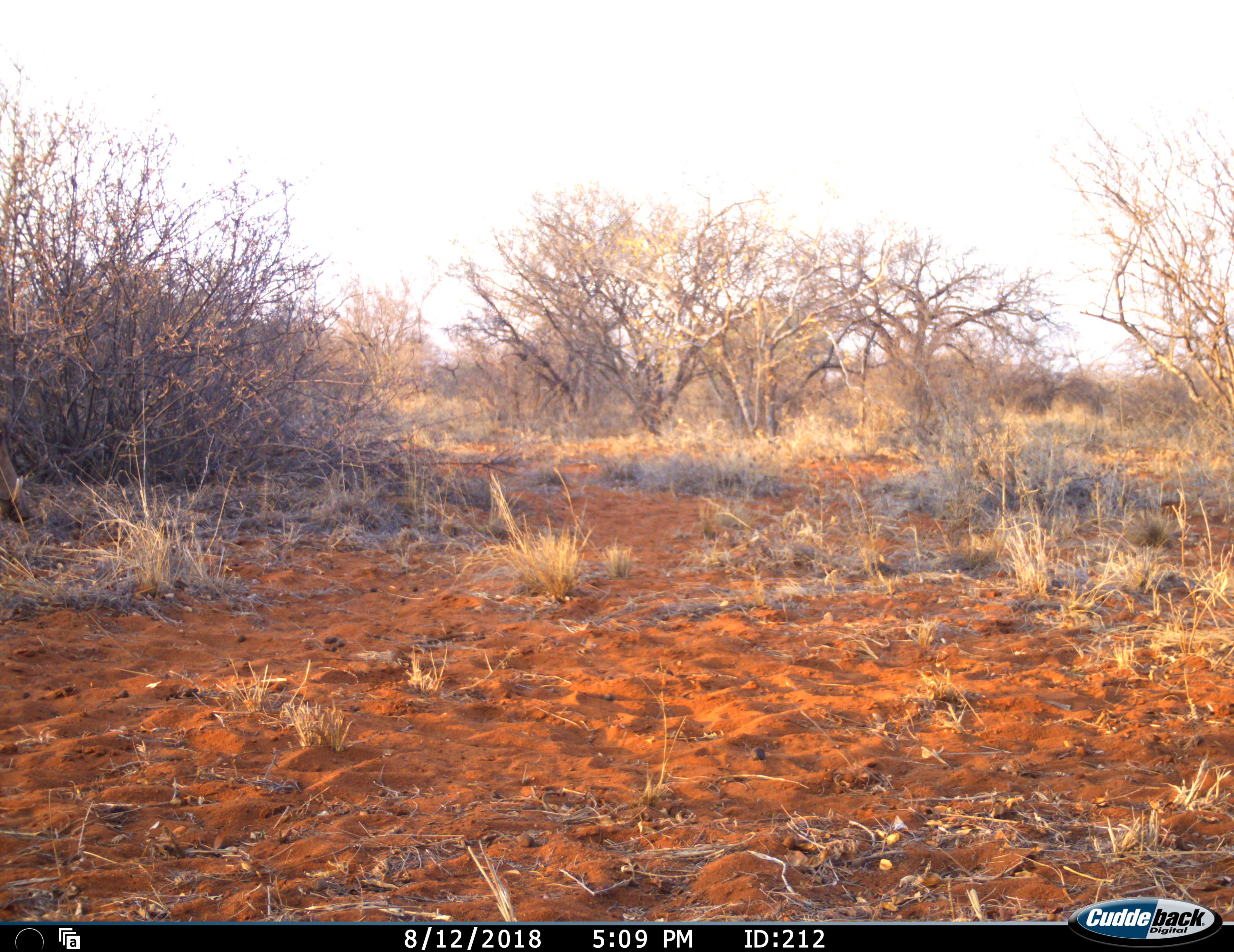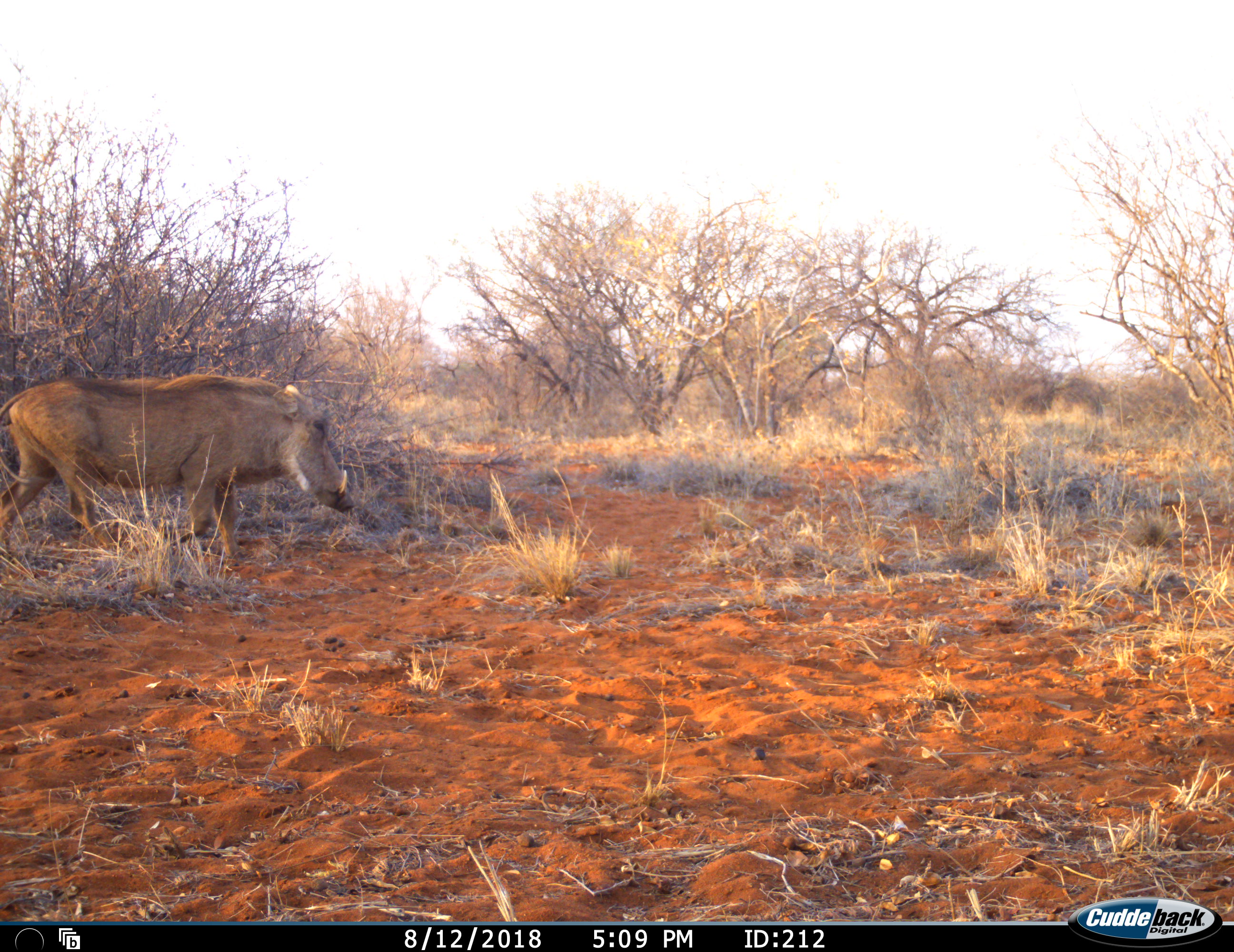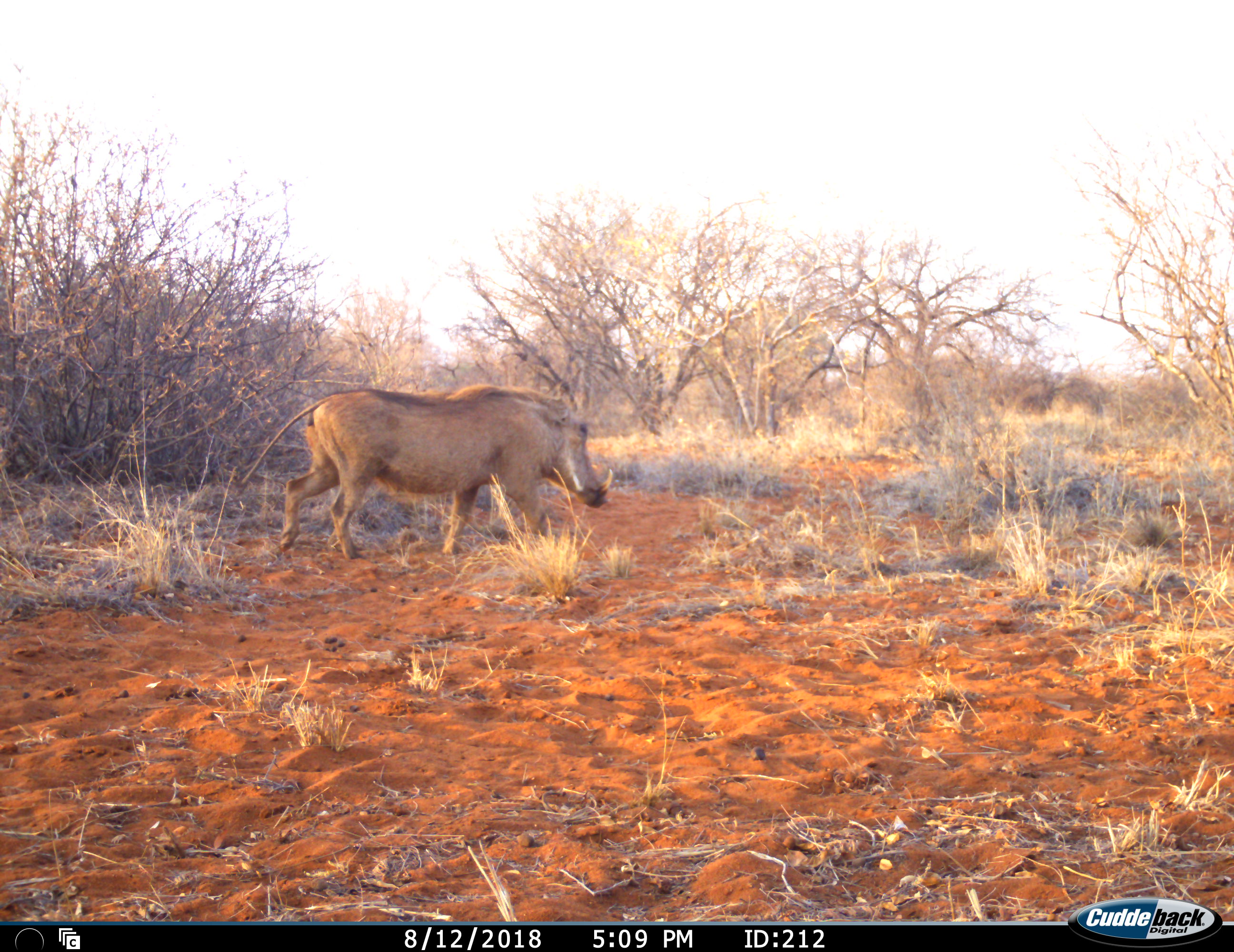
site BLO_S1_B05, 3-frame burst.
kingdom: Animalia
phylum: Chordata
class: Mammalia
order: Artiodactyla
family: Suidae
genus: Phacochoerus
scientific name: Phacochoerus africanus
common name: warthog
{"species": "warthog (Phacochoerus africanus)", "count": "1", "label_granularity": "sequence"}